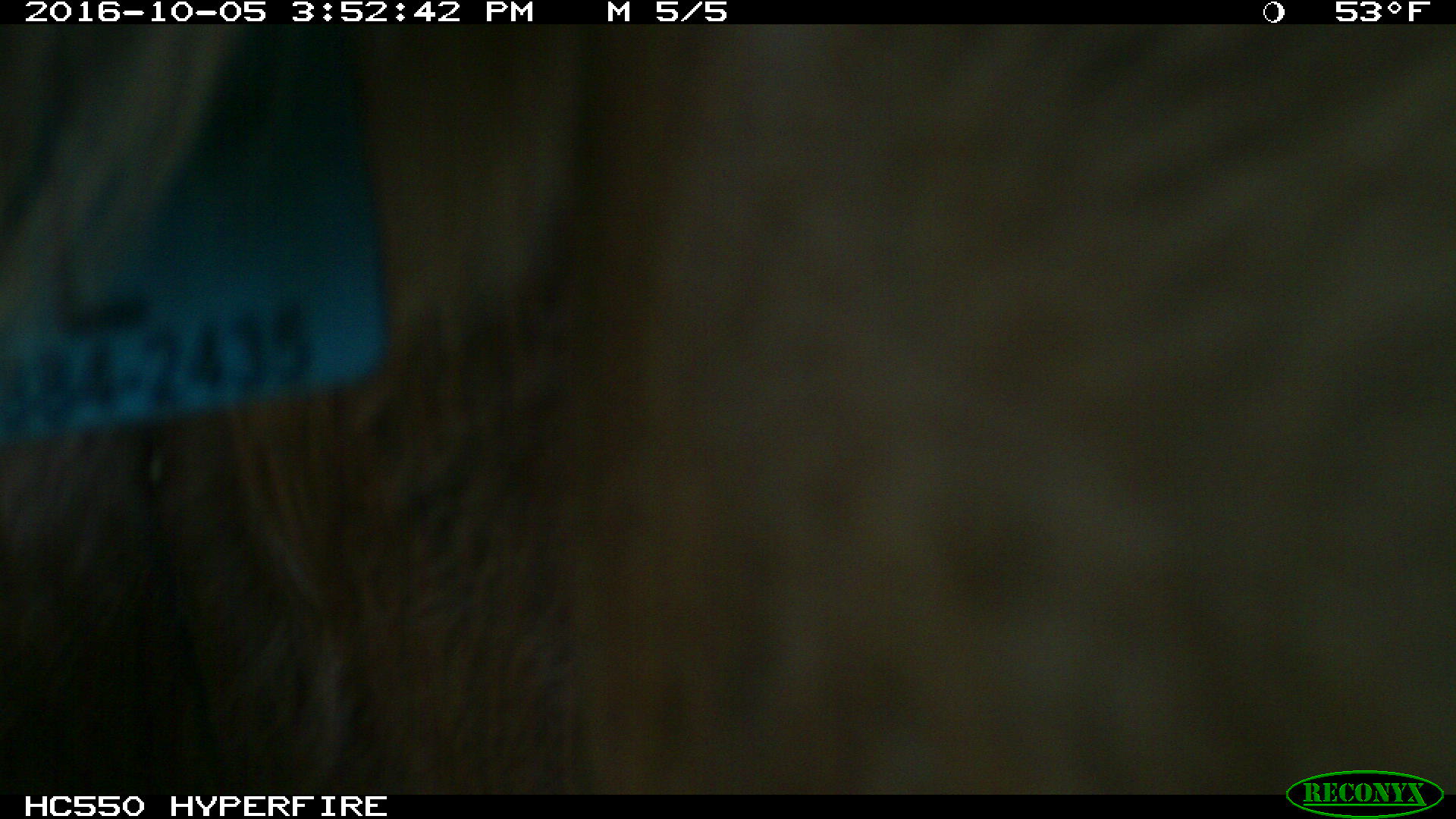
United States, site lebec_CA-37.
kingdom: Animalia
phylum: Chordata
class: Mammalia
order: Artiodactyla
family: Bovidae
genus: Bos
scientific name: Bos taurus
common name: domestic cow